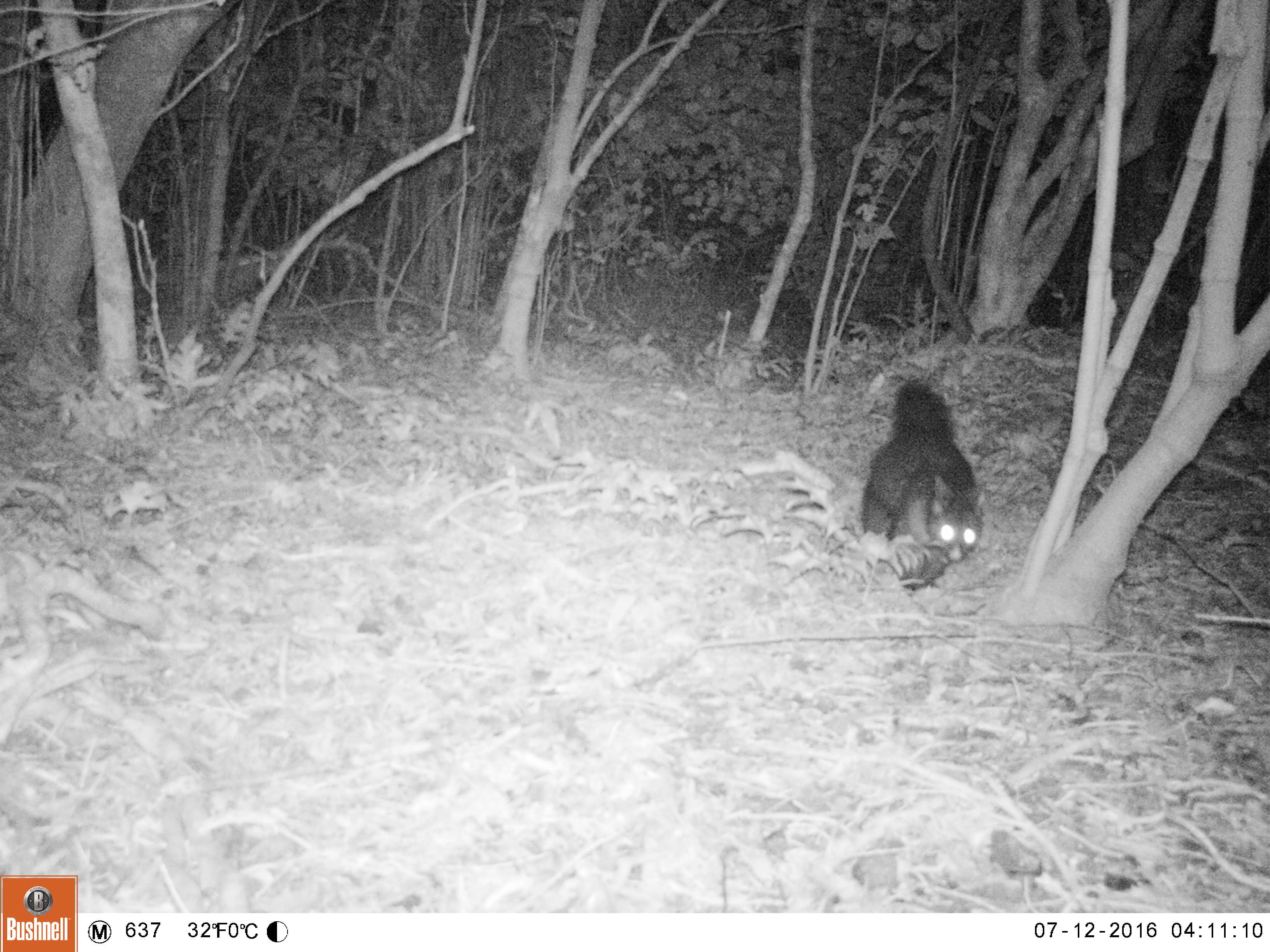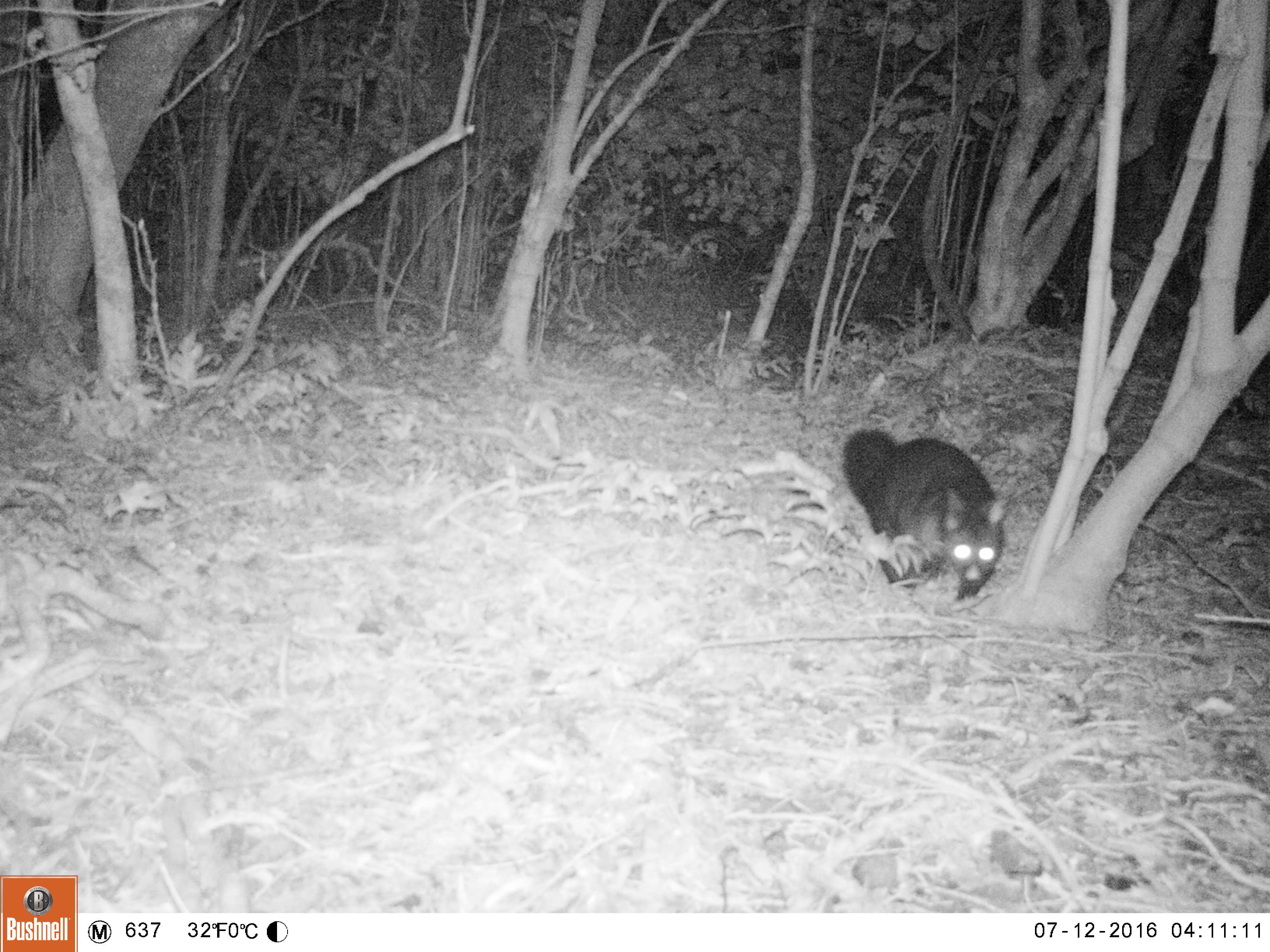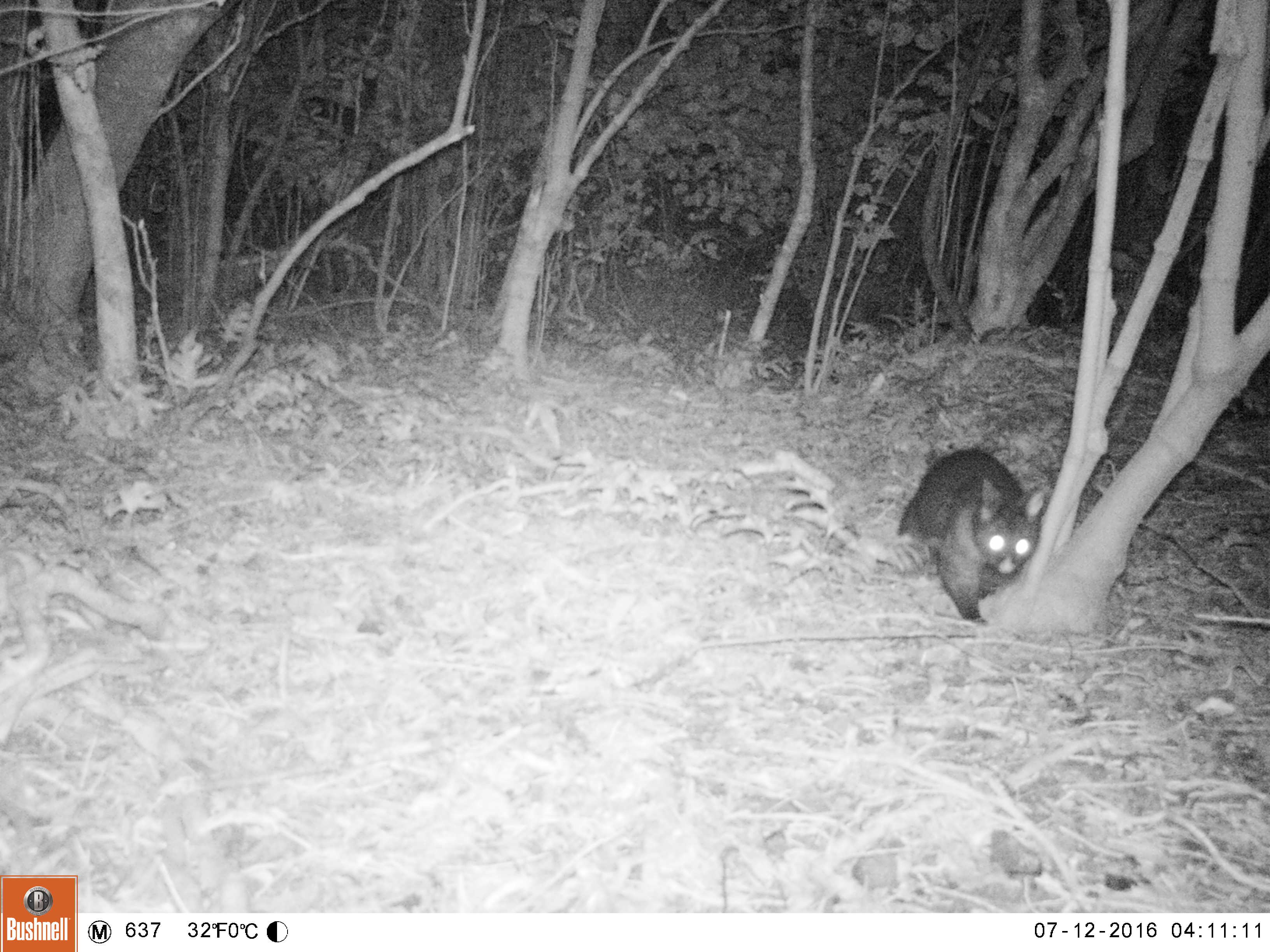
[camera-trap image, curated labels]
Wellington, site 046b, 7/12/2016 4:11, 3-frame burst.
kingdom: Animalia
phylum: Chordata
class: Mammalia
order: Didelphimorphia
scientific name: Didelphimorphia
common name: possum